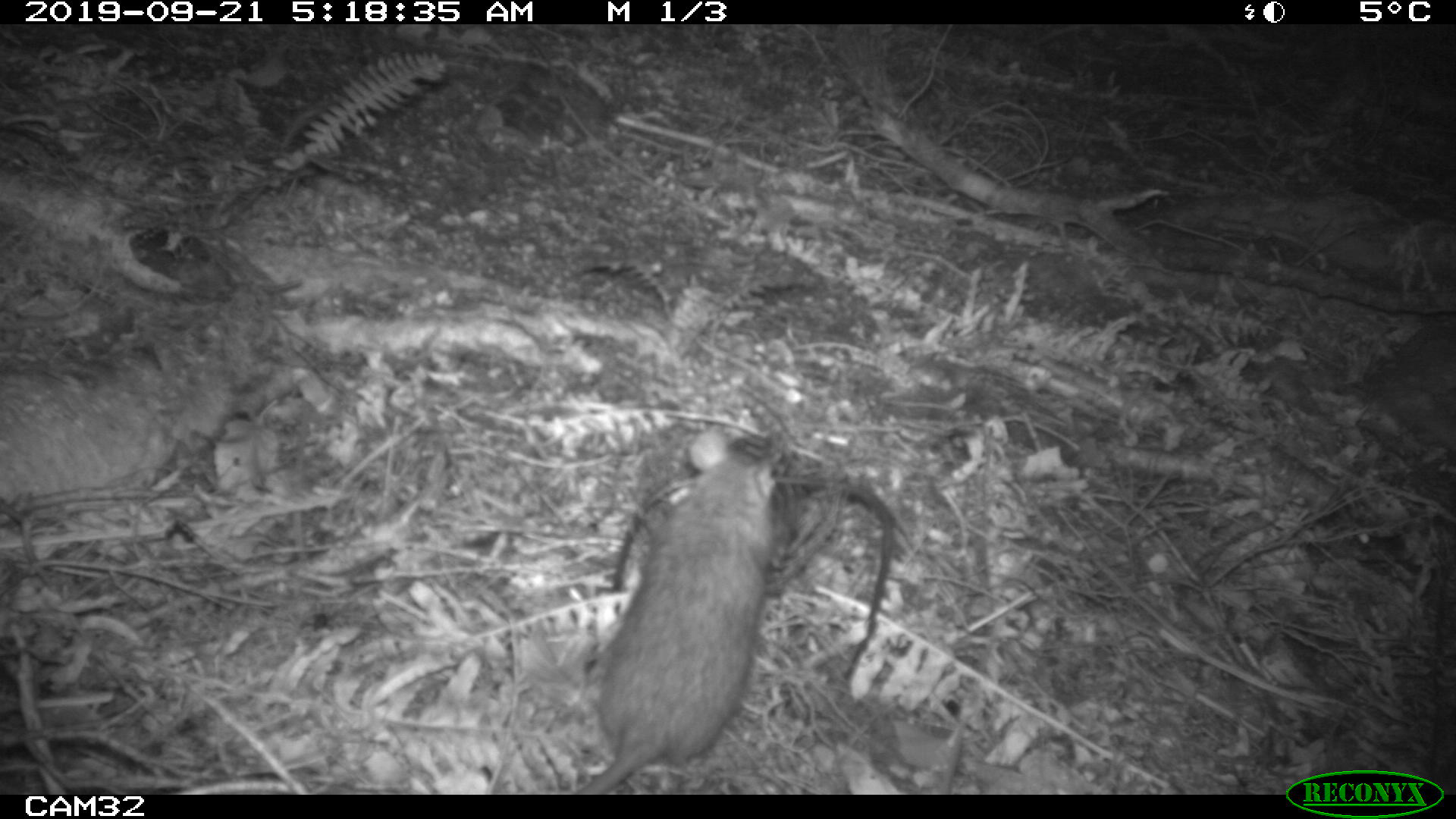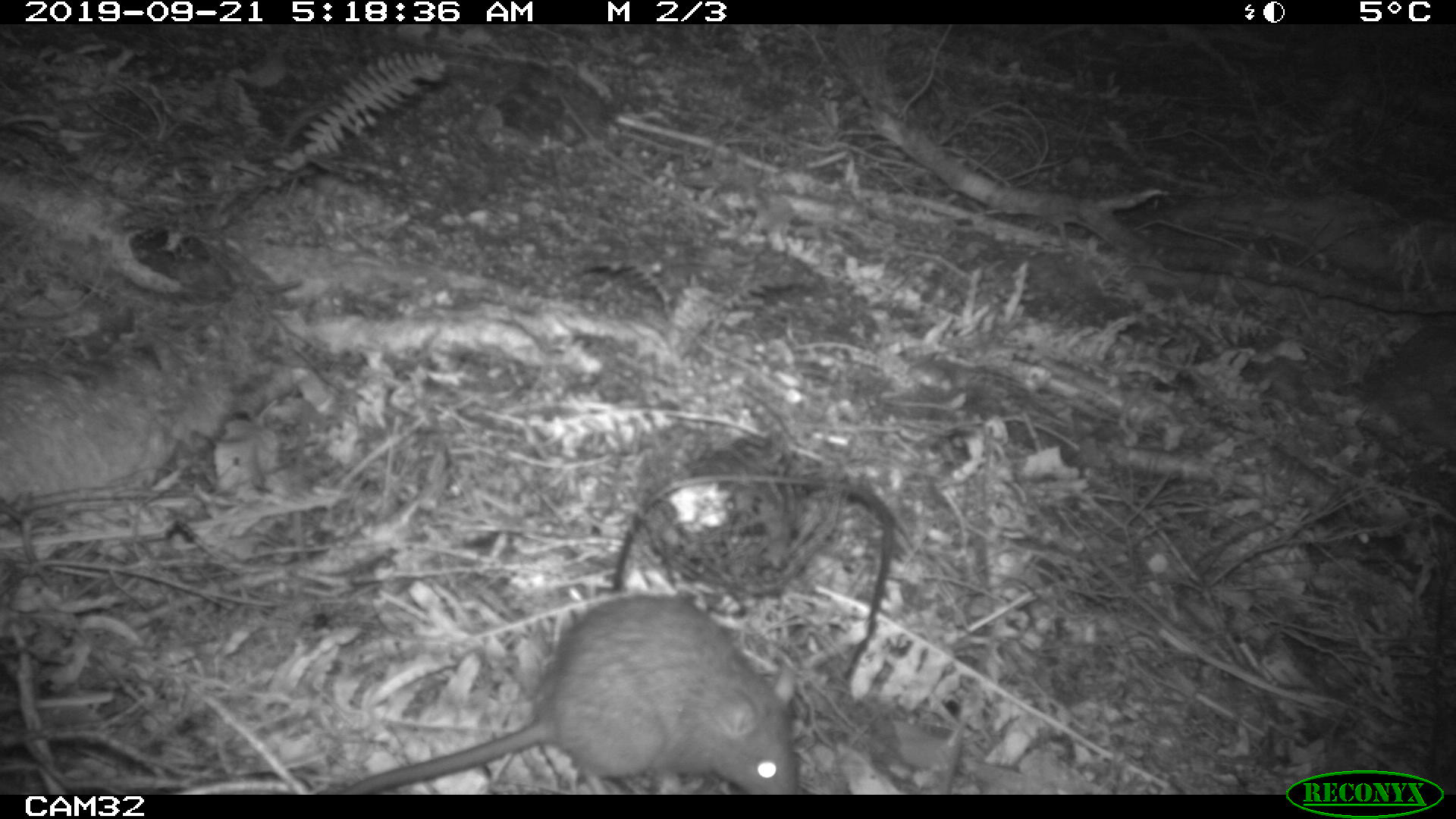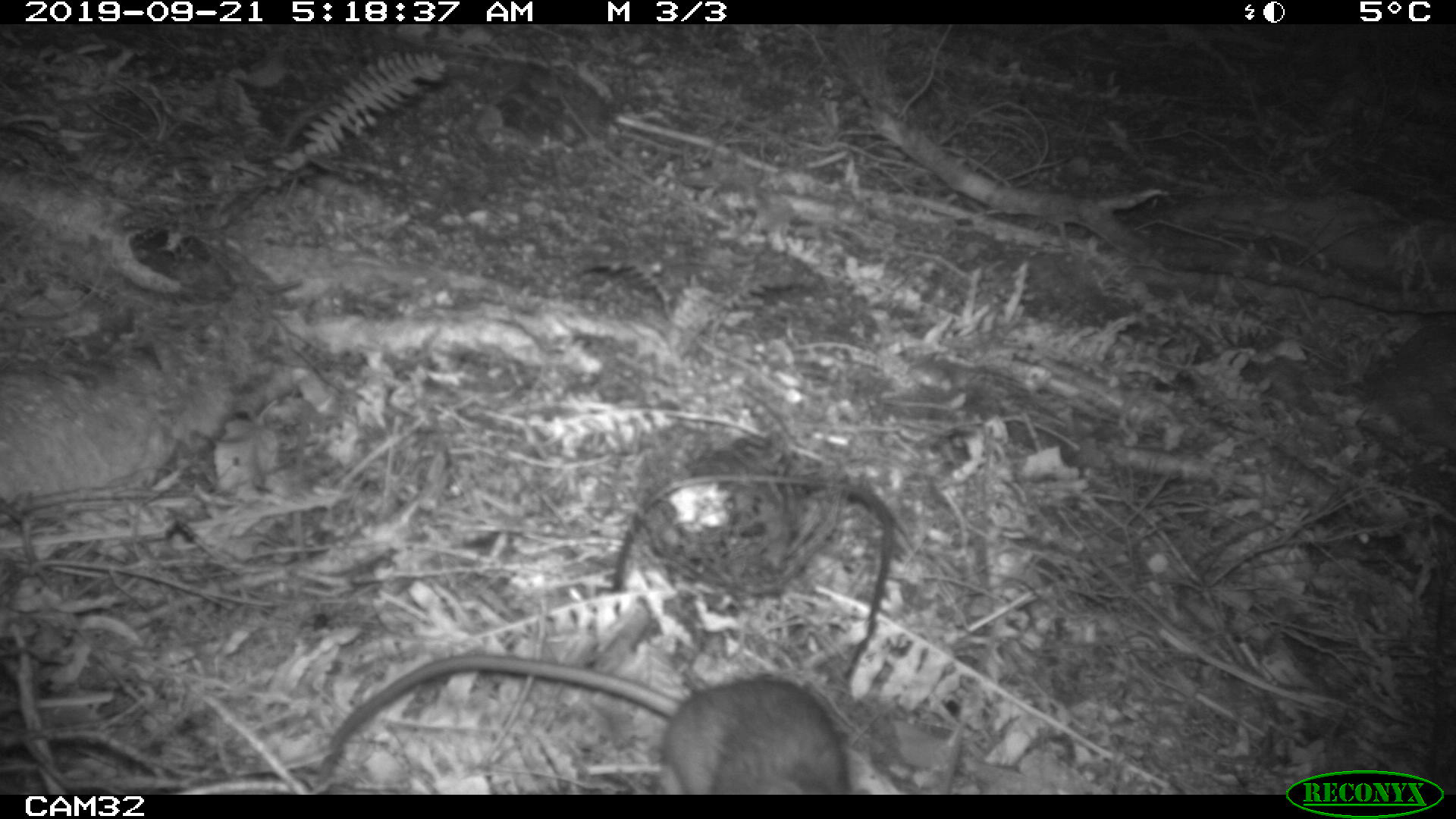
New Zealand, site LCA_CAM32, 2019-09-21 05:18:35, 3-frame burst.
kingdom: Animalia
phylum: Chordata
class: Mammalia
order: Rodentia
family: Muridae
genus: Rattus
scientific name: Rattus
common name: rat